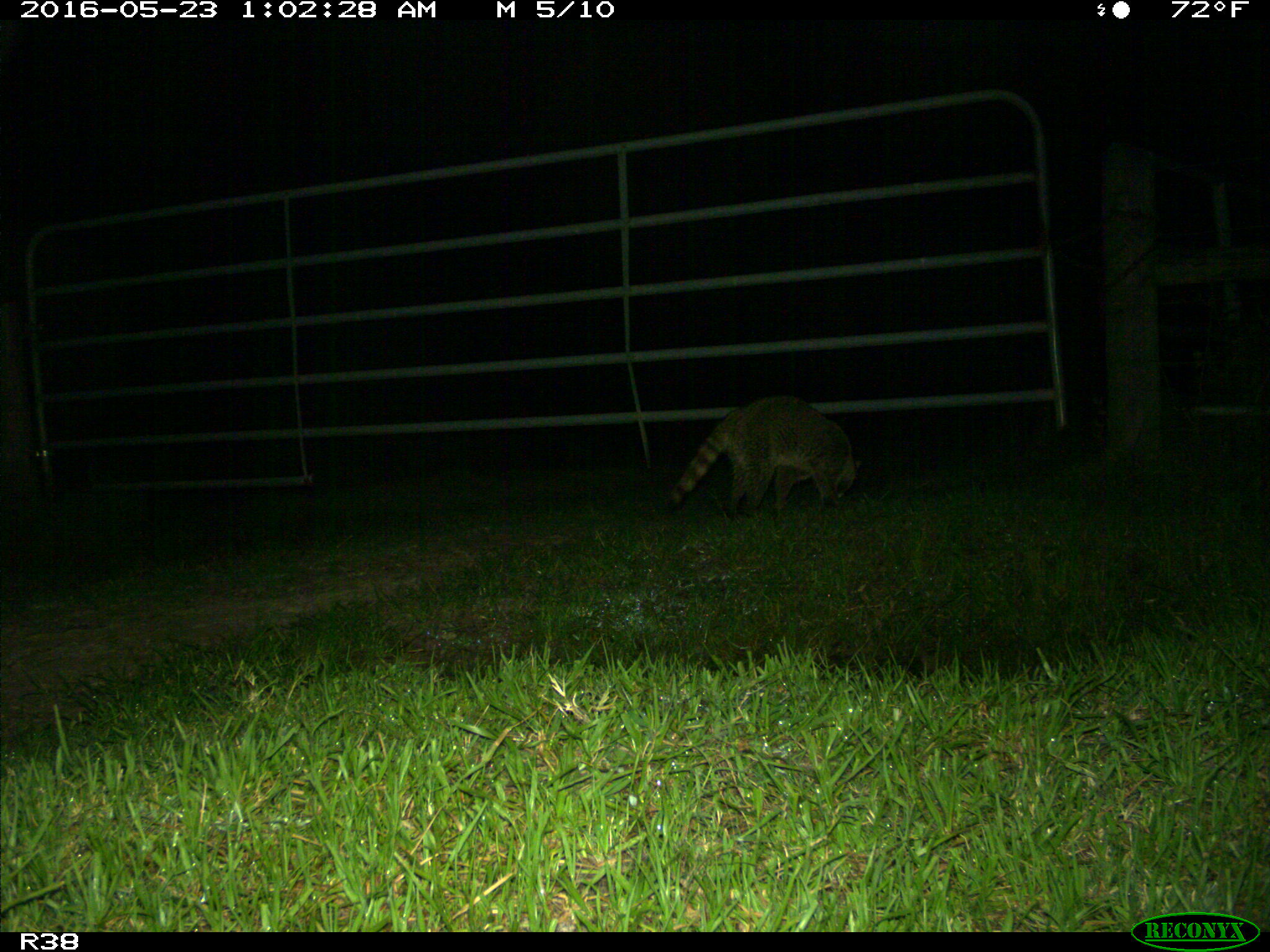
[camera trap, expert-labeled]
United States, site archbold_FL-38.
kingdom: Animalia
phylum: Chordata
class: Mammalia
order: Carnivora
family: Procyonidae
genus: Procyon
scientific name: Procyon lotor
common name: common raccoon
Procyon lotor (common raccoon).